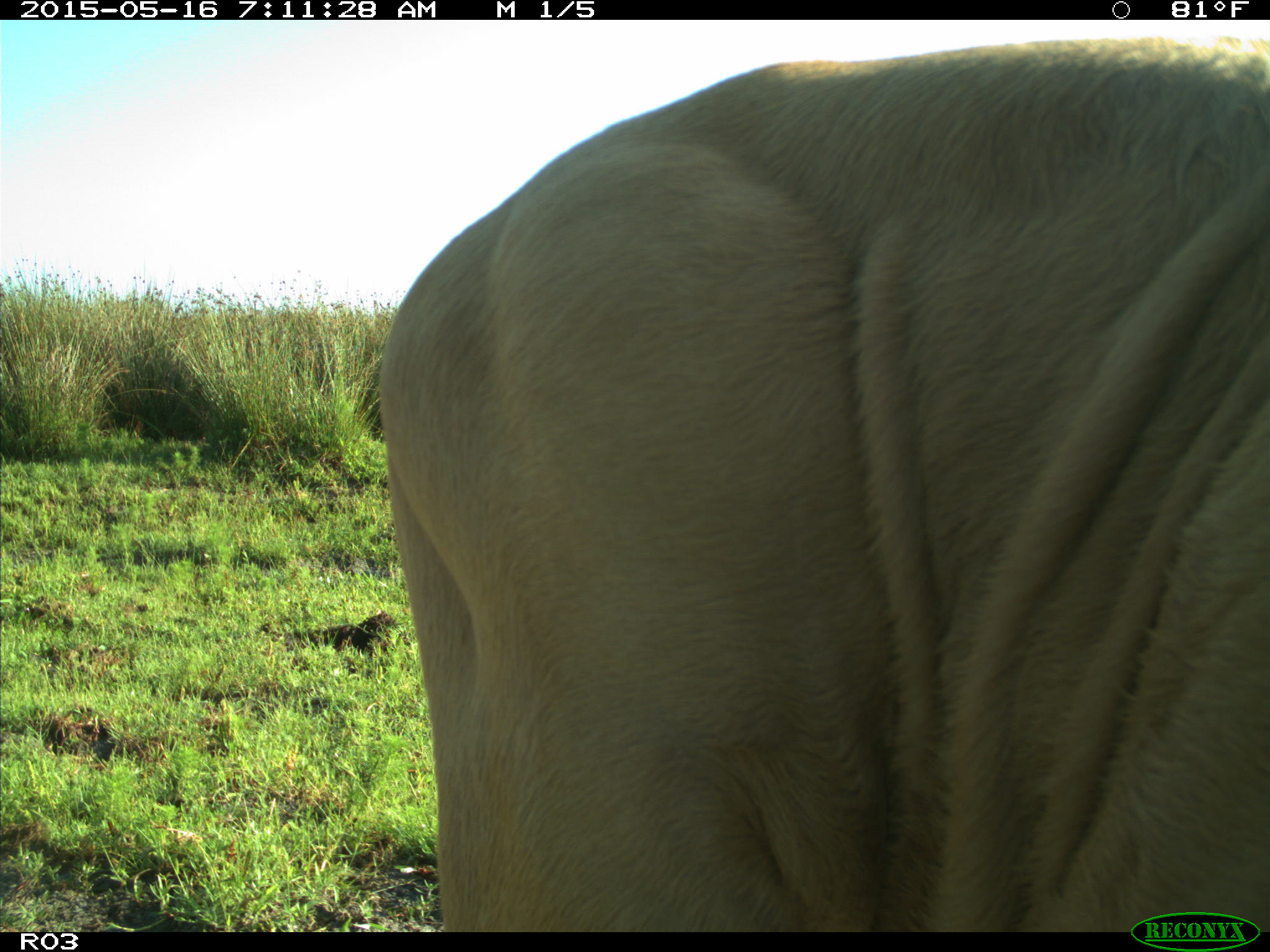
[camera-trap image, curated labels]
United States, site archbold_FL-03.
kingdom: Animalia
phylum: Chordata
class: Mammalia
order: Artiodactyla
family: Bovidae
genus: Bos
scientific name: Bos taurus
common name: domestic cow